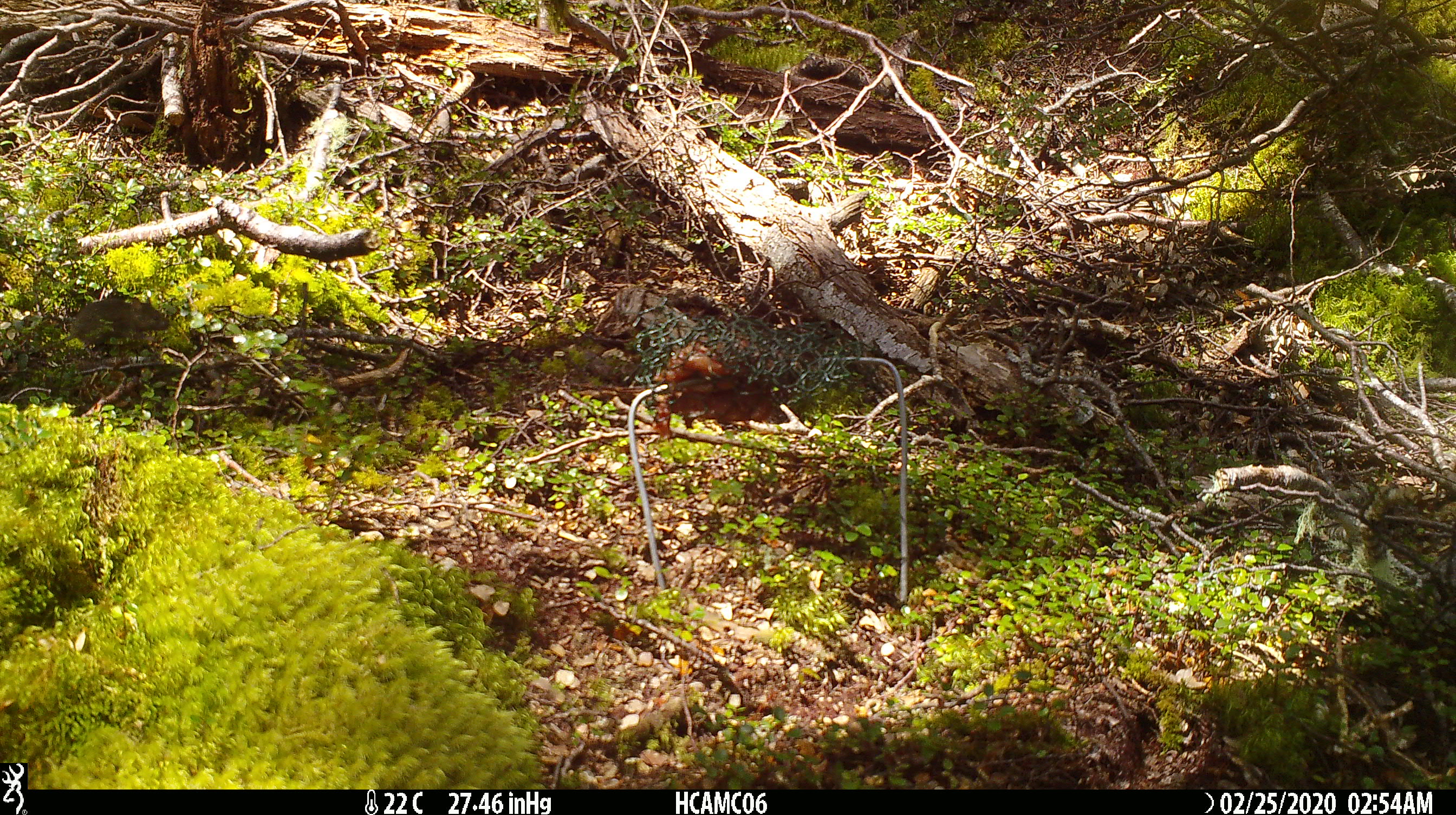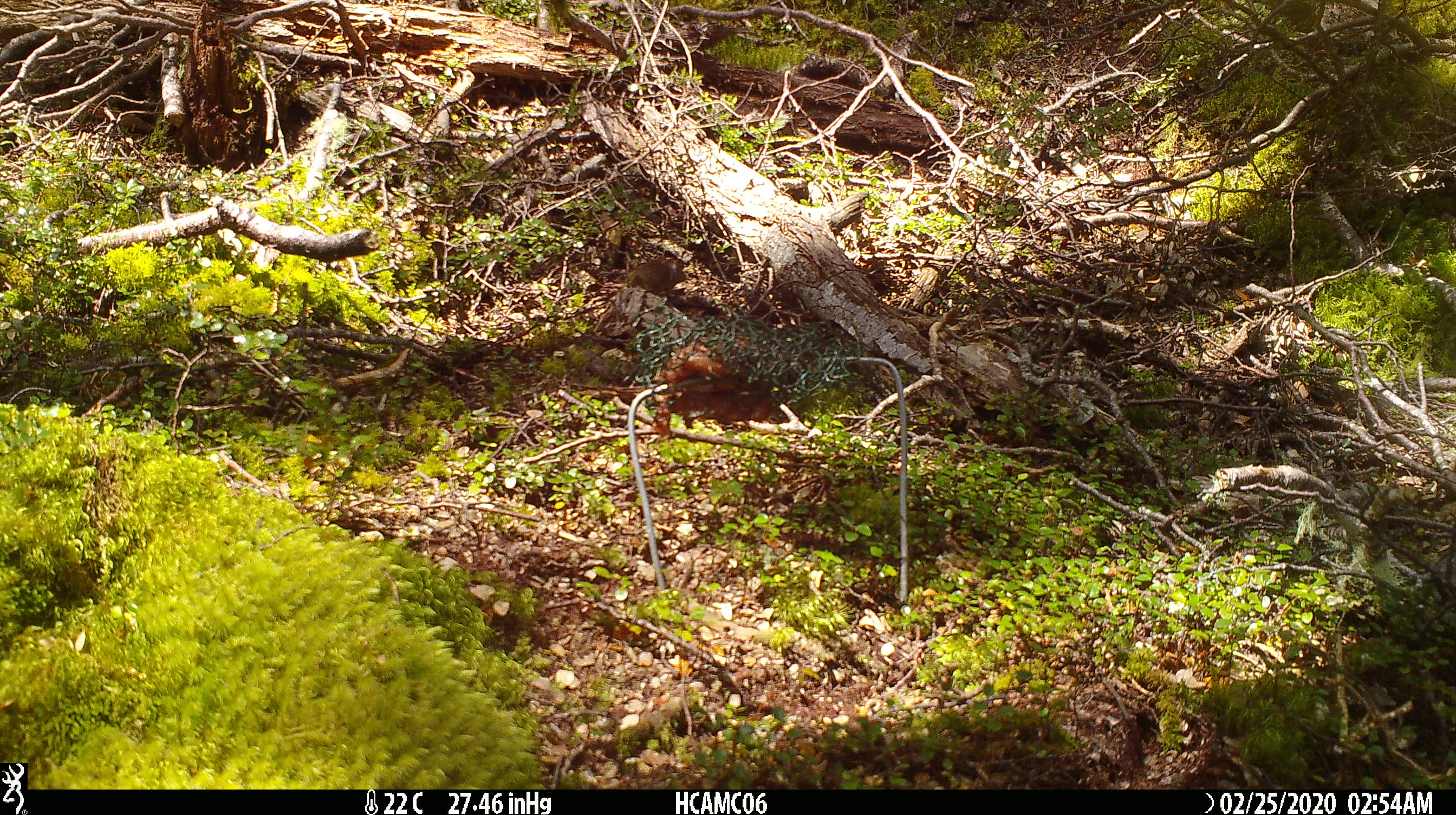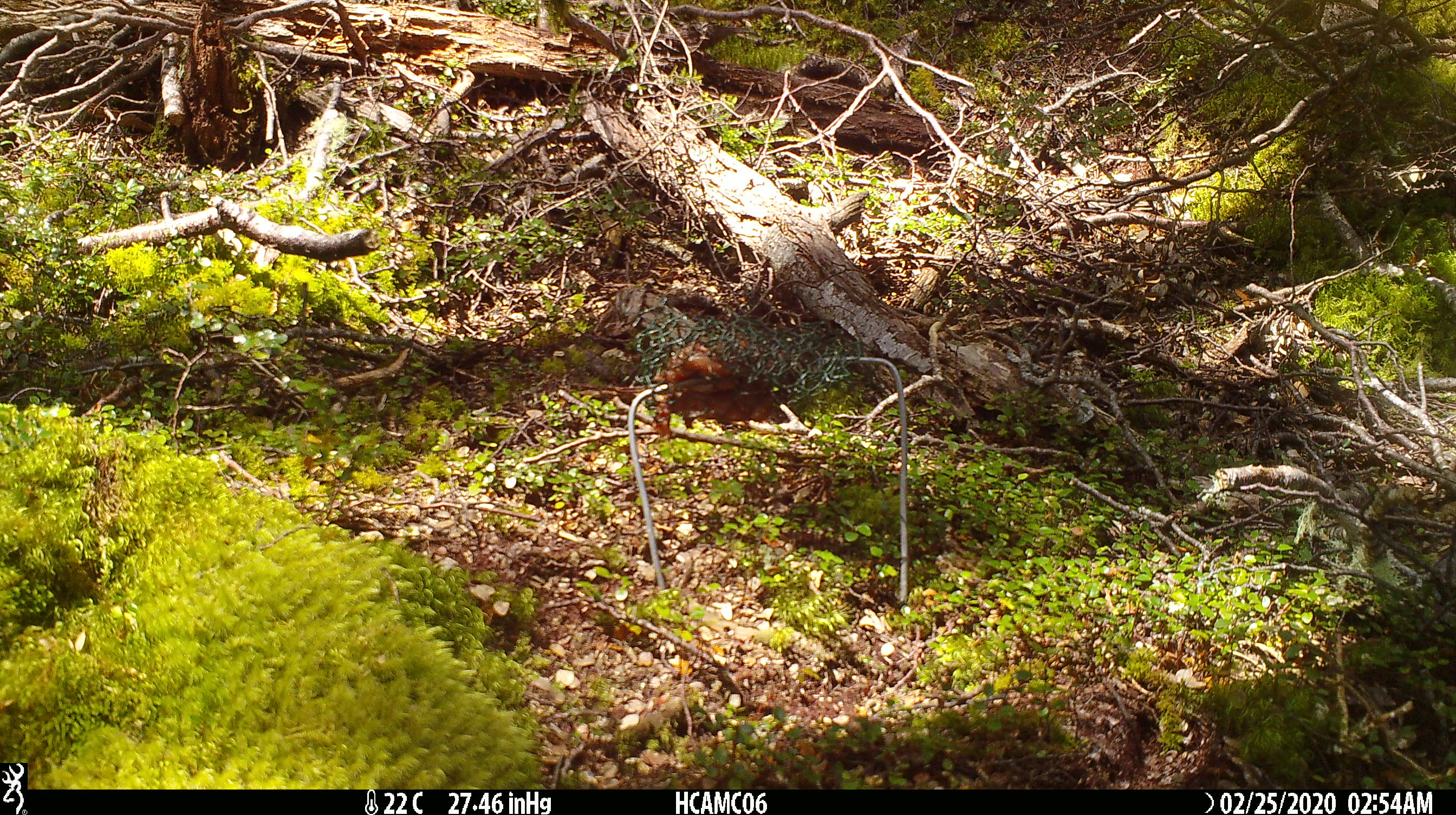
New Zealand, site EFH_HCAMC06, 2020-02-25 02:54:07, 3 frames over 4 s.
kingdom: Animalia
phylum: Chordata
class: Mammalia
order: Rodentia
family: Muridae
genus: Mus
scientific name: Mus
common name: mouse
Mouse (Mus).